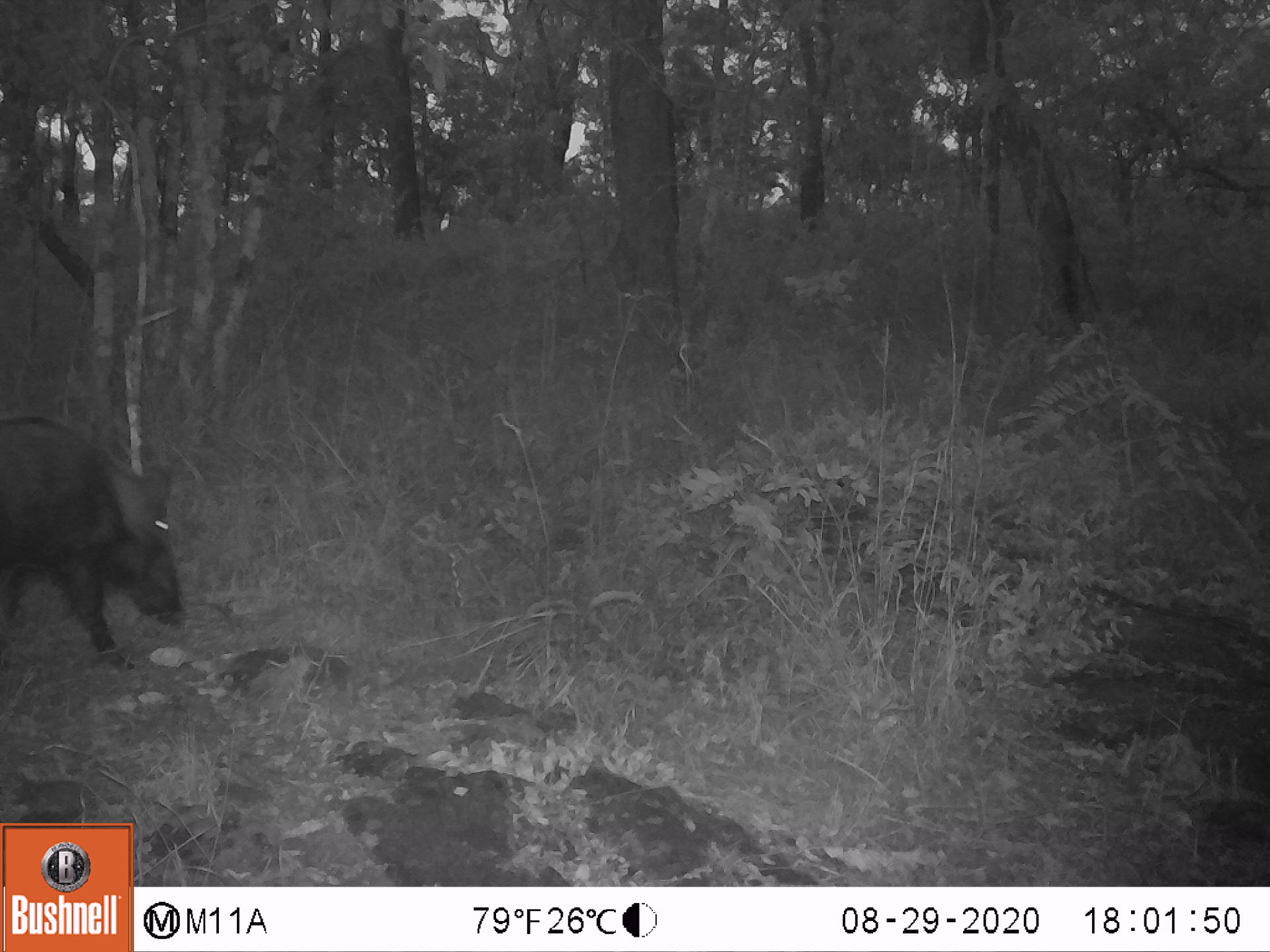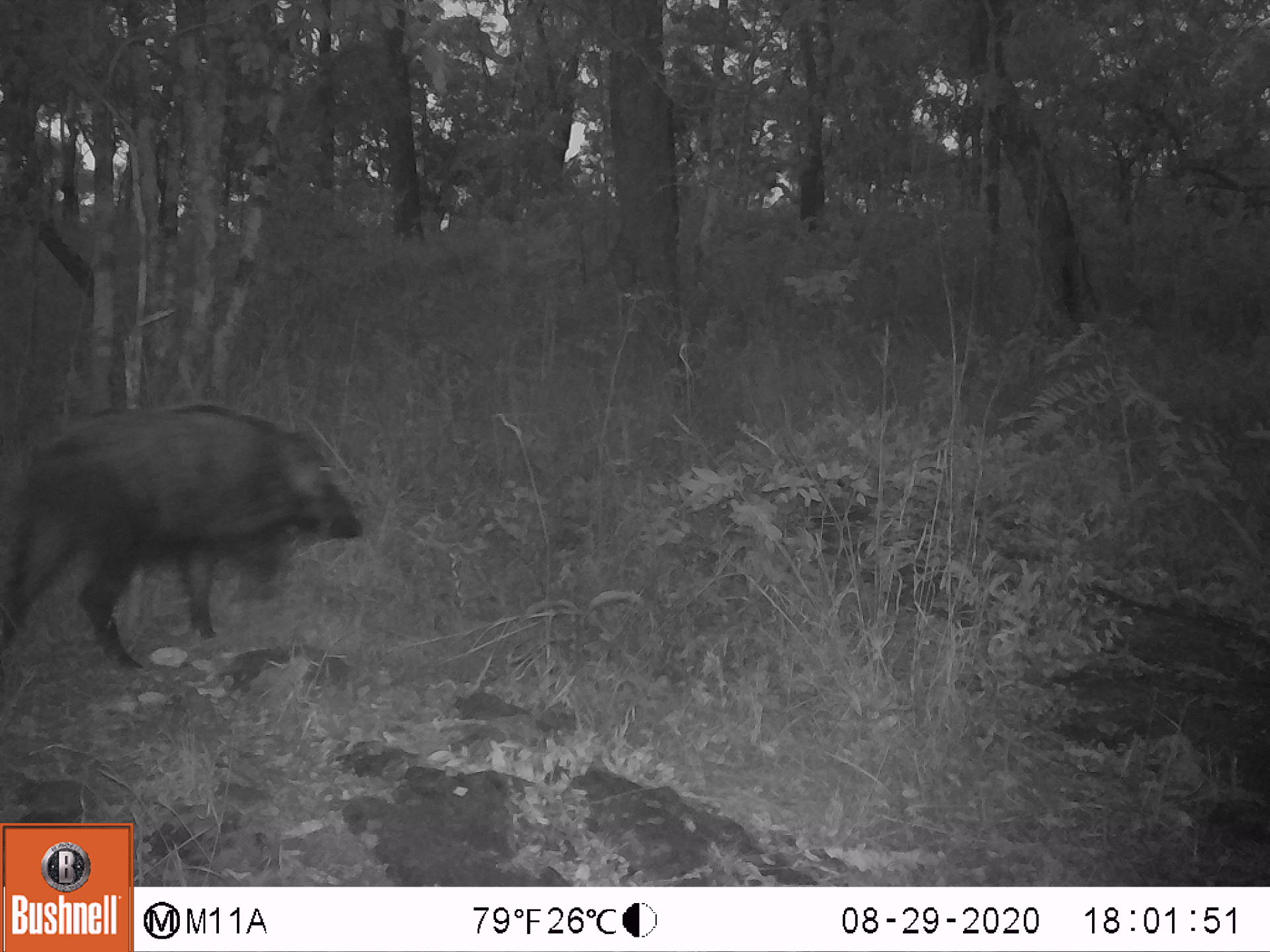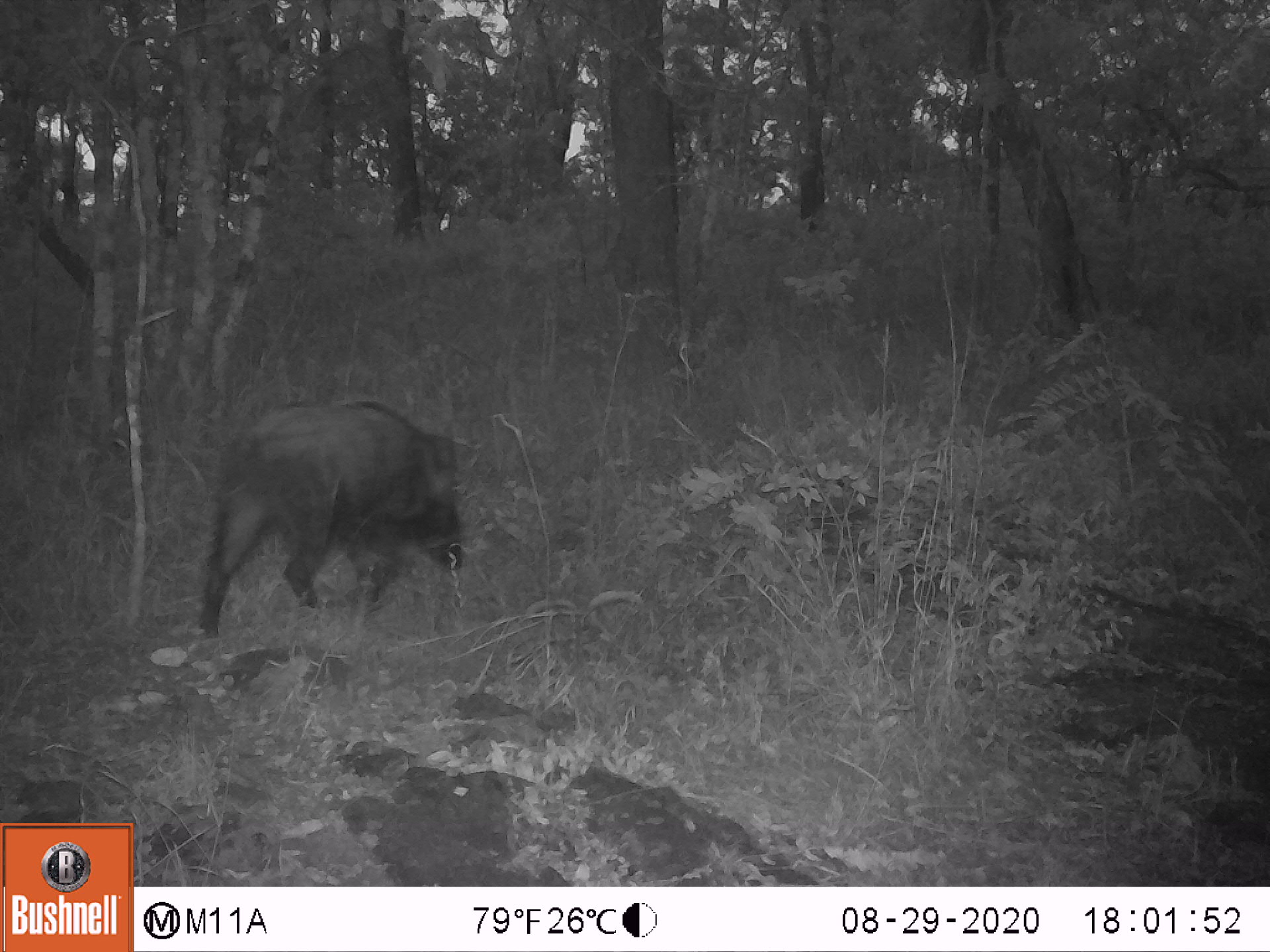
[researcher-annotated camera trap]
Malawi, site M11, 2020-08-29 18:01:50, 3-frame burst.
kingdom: Animalia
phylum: Chordata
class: Mammalia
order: Artiodactyla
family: Suidae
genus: Potamochoerus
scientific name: Potamochoerus larvatus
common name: bushpig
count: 1